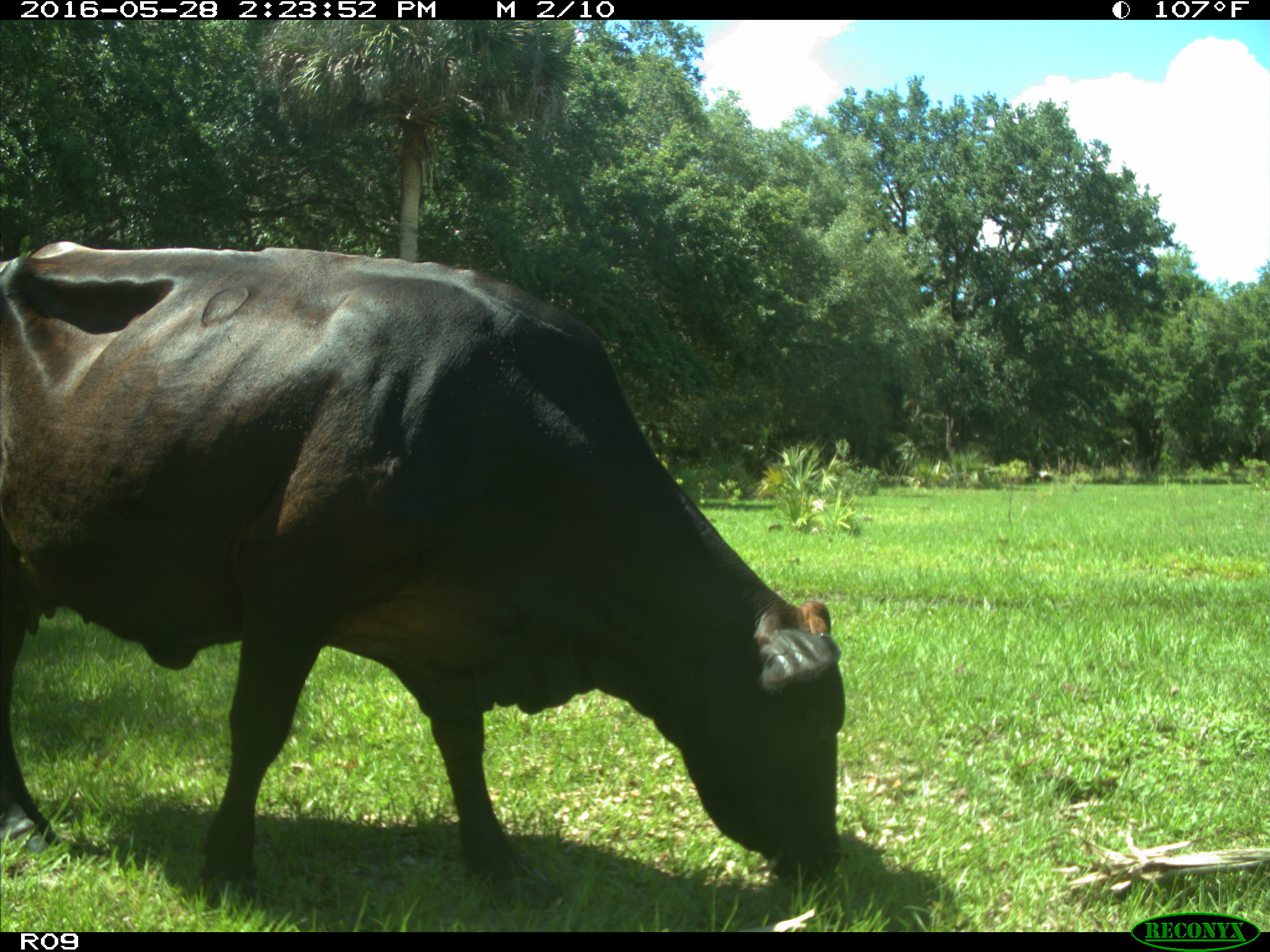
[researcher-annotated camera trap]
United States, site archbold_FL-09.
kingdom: Animalia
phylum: Chordata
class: Mammalia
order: Artiodactyla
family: Bovidae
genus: Bos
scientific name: Bos taurus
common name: domestic cow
Bos taurus (domestic cow).